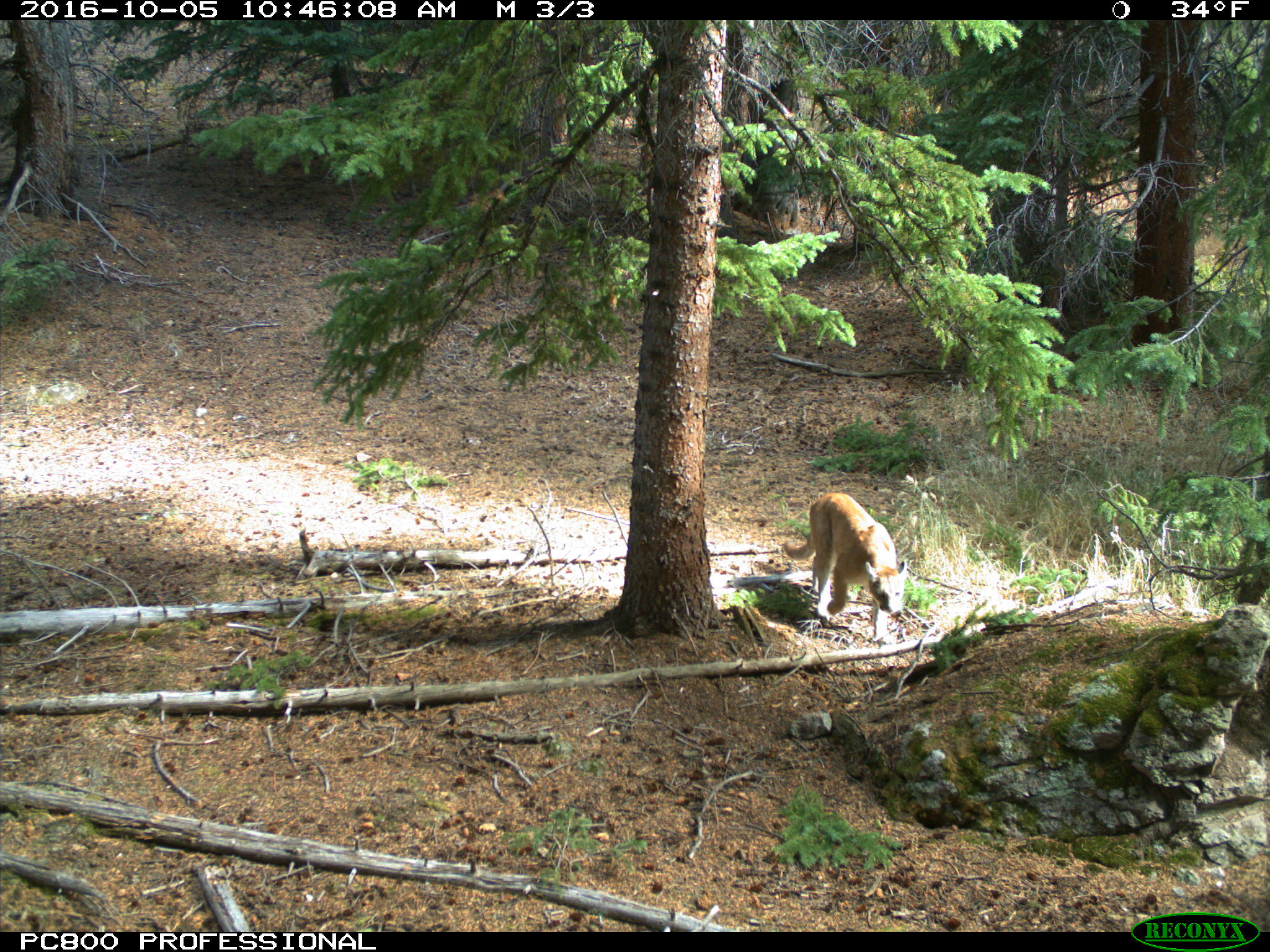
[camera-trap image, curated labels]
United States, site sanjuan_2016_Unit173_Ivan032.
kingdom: Animalia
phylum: Chordata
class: Mammalia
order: Carnivora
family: Felidae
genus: Puma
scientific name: Puma concolor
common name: mountain lion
Puma concolor (mountain lion).